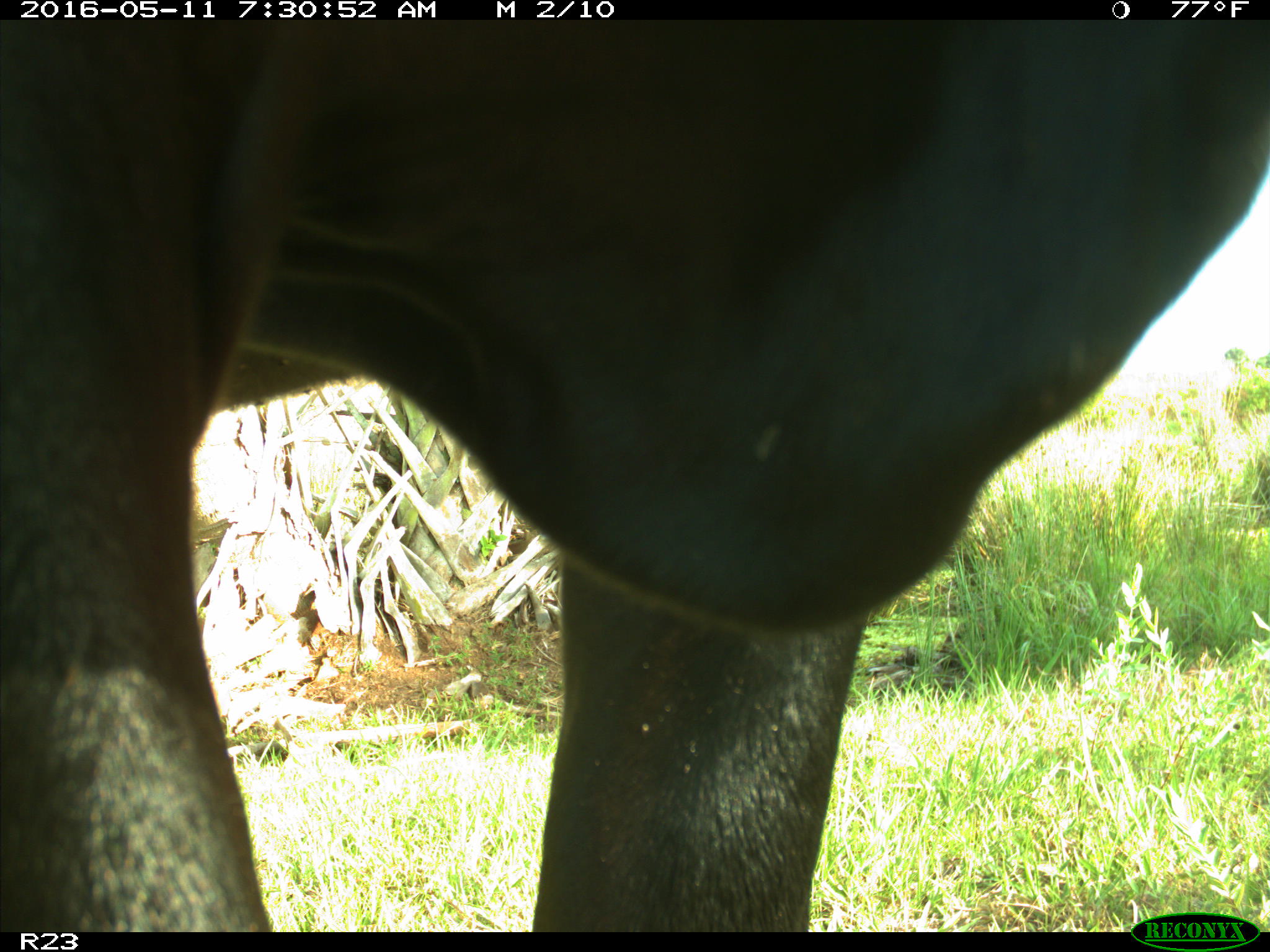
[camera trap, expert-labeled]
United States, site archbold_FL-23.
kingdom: Animalia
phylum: Chordata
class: Mammalia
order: Artiodactyla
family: Bovidae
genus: Bos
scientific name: Bos taurus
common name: domestic cow